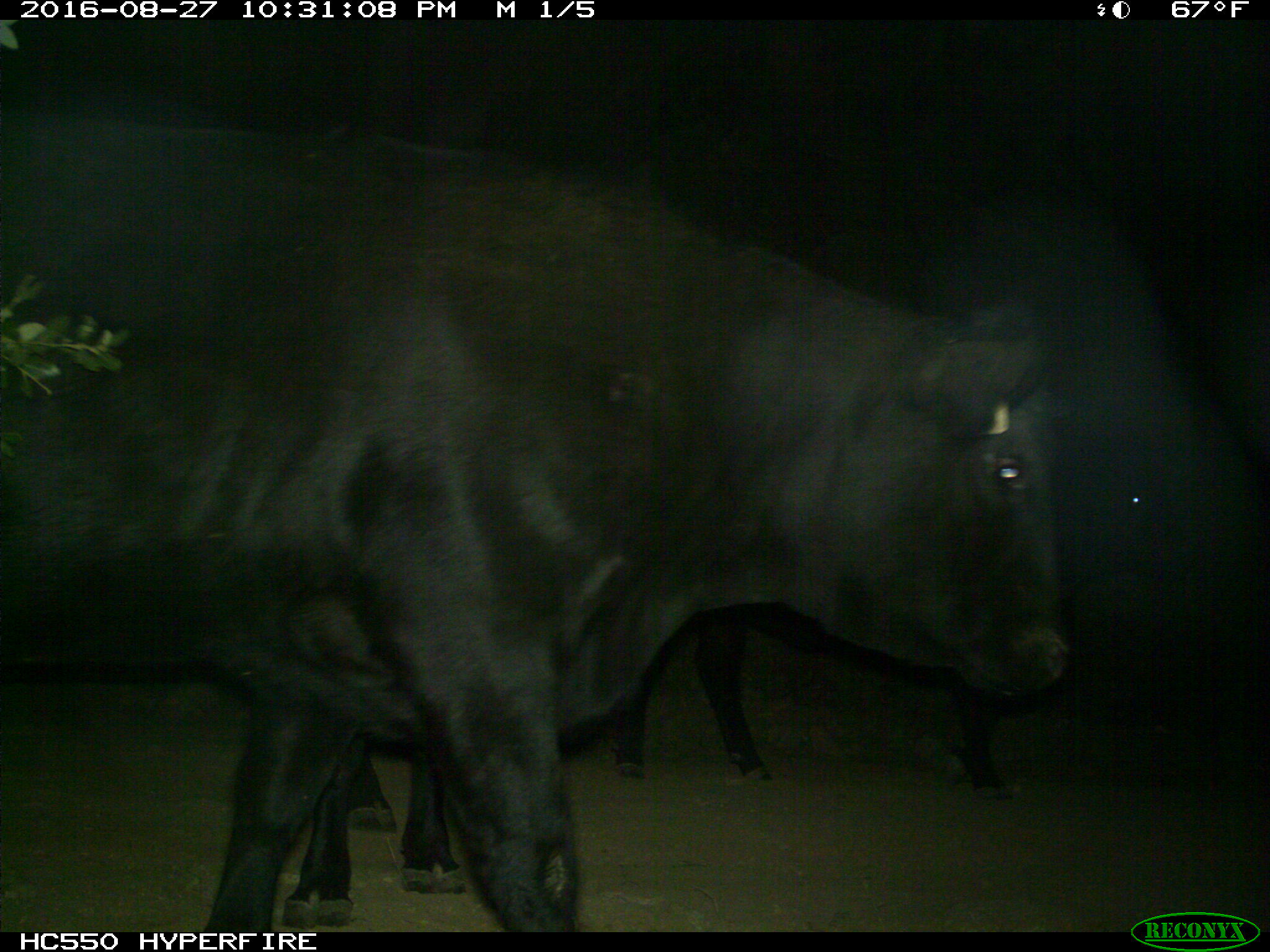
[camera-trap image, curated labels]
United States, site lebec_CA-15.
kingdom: Animalia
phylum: Chordata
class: Mammalia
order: Artiodactyla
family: Bovidae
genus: Bos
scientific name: Bos taurus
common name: domestic cow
Bos taurus (domestic cow).